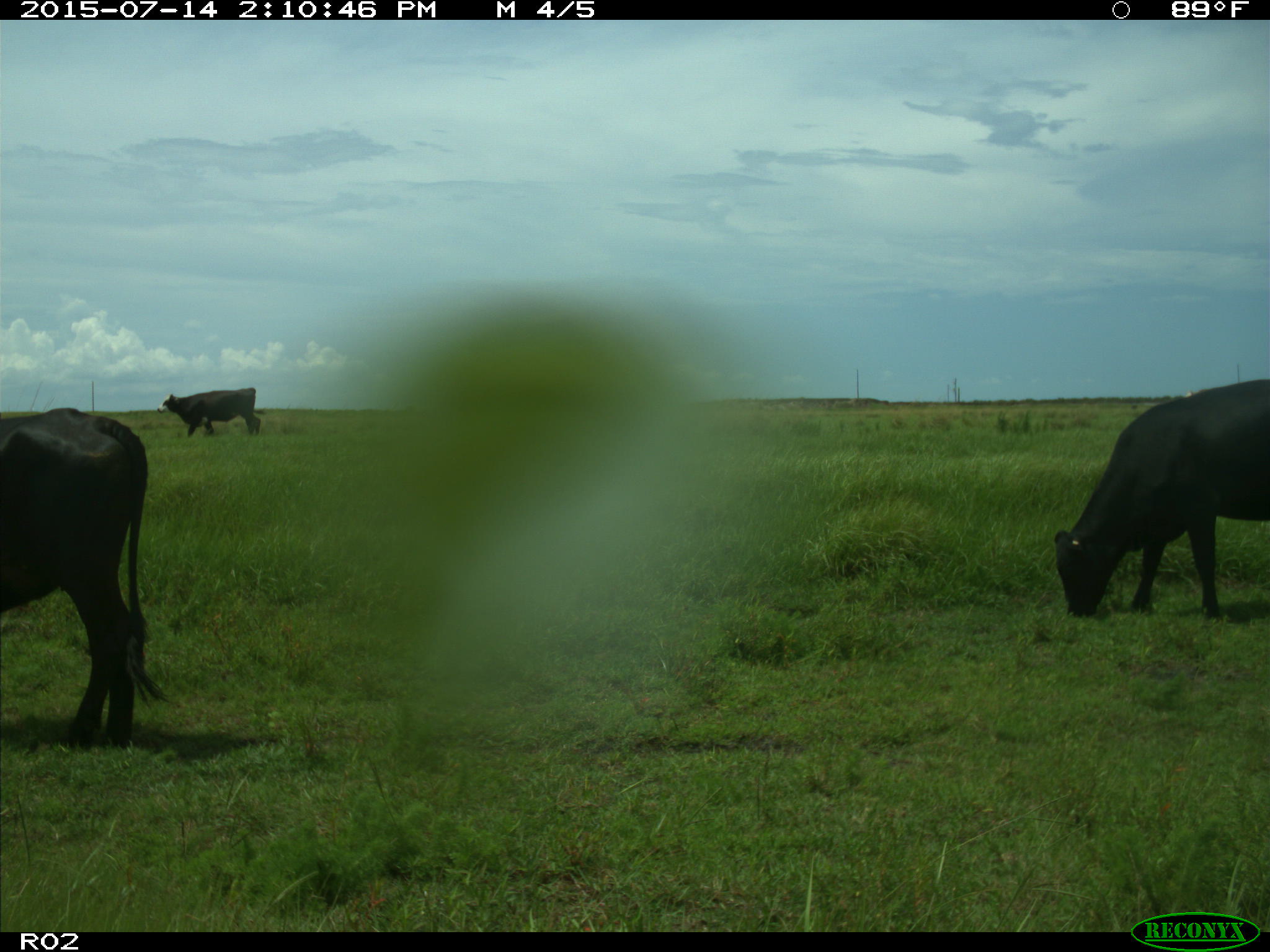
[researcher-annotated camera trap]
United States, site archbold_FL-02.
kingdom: Animalia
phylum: Chordata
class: Mammalia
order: Artiodactyla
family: Bovidae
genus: Bos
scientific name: Bos taurus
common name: domestic cow